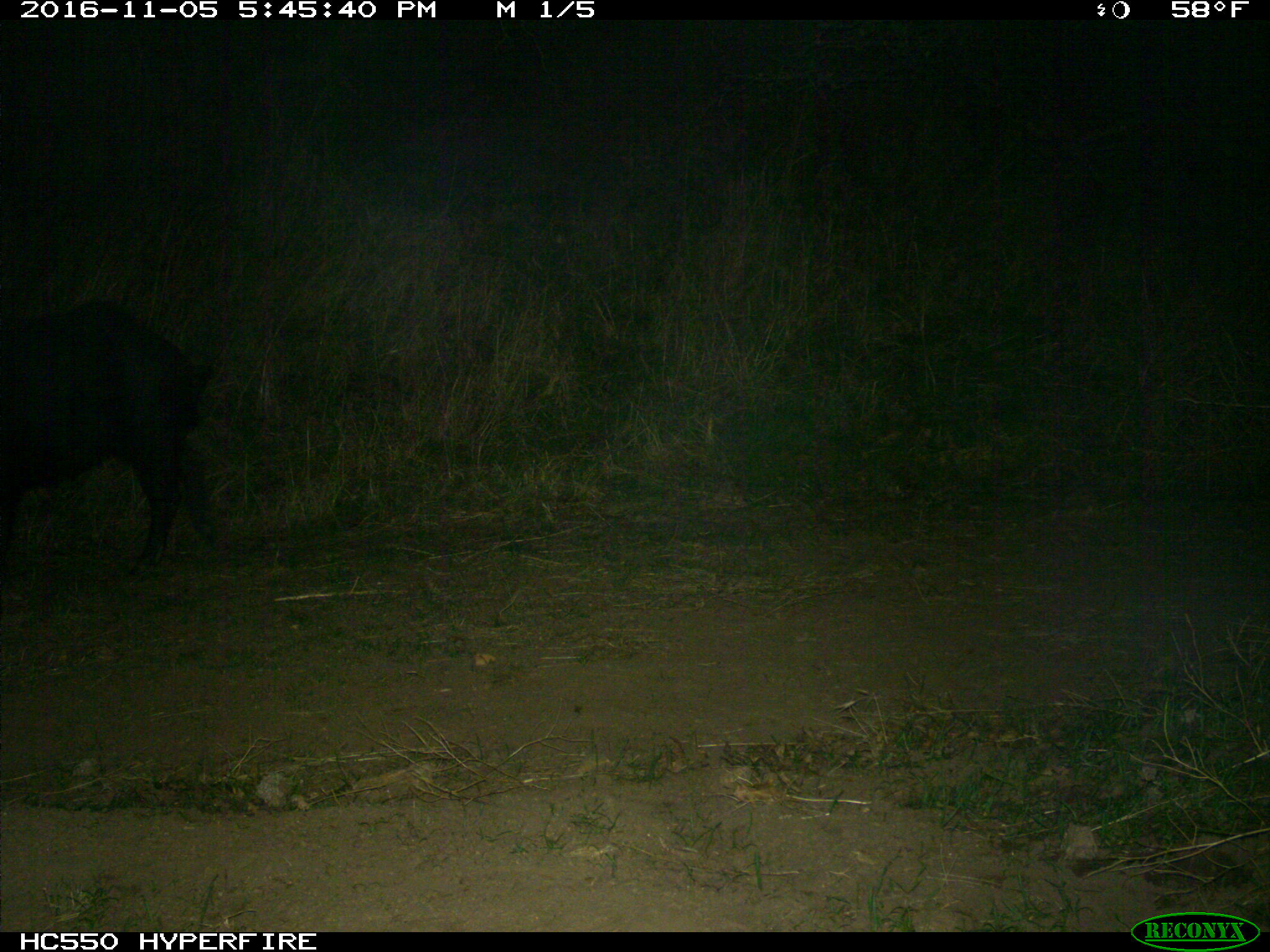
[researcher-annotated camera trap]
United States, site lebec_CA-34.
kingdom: Animalia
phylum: Chordata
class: Mammalia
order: Artiodactyla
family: Suidae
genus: Sus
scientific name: Sus scrofa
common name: wild boar